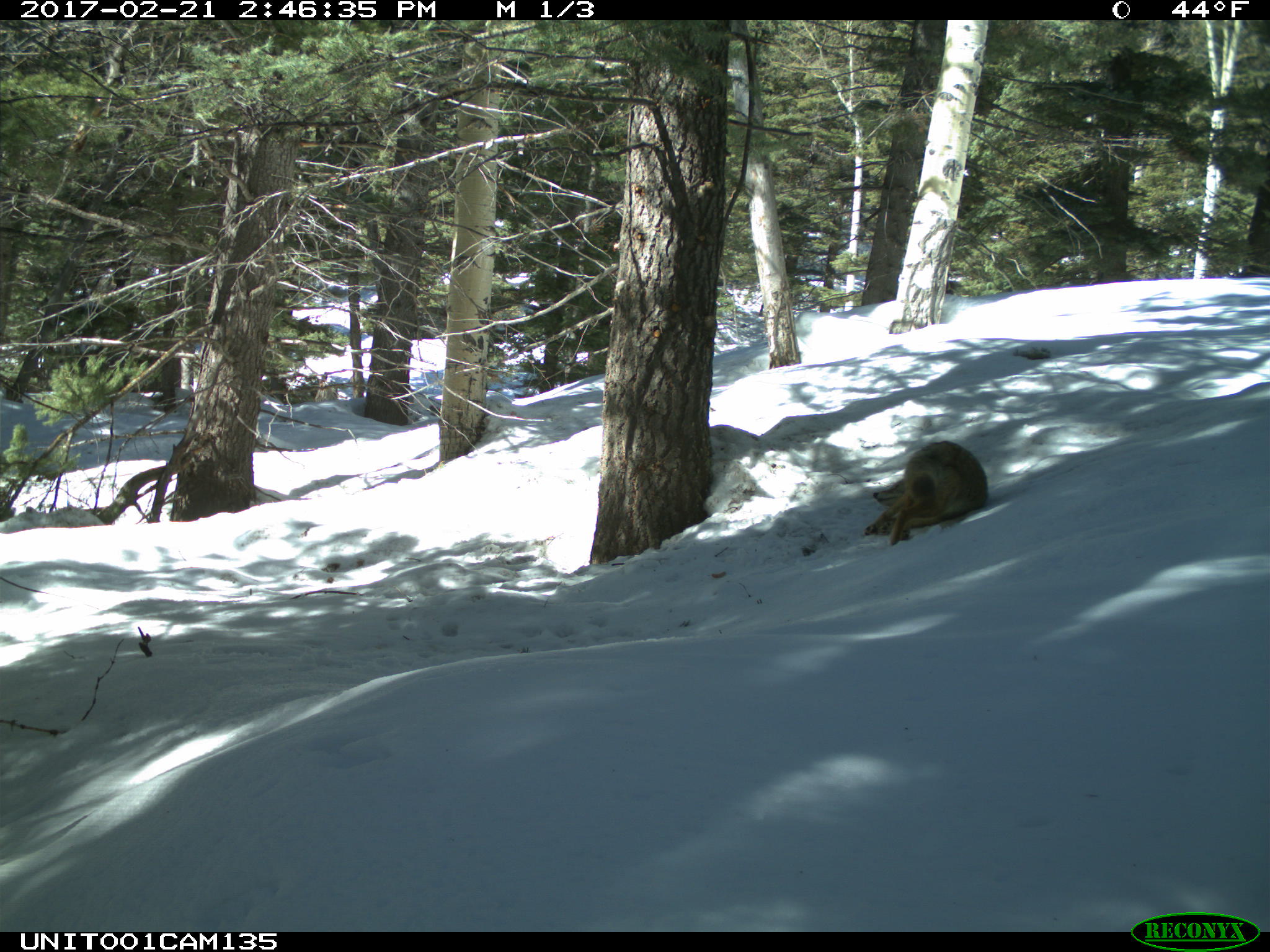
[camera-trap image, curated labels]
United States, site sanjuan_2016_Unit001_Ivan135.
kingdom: Animalia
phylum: Chordata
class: Mammalia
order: Carnivora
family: Canidae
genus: Canis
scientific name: Canis latrans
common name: coyote